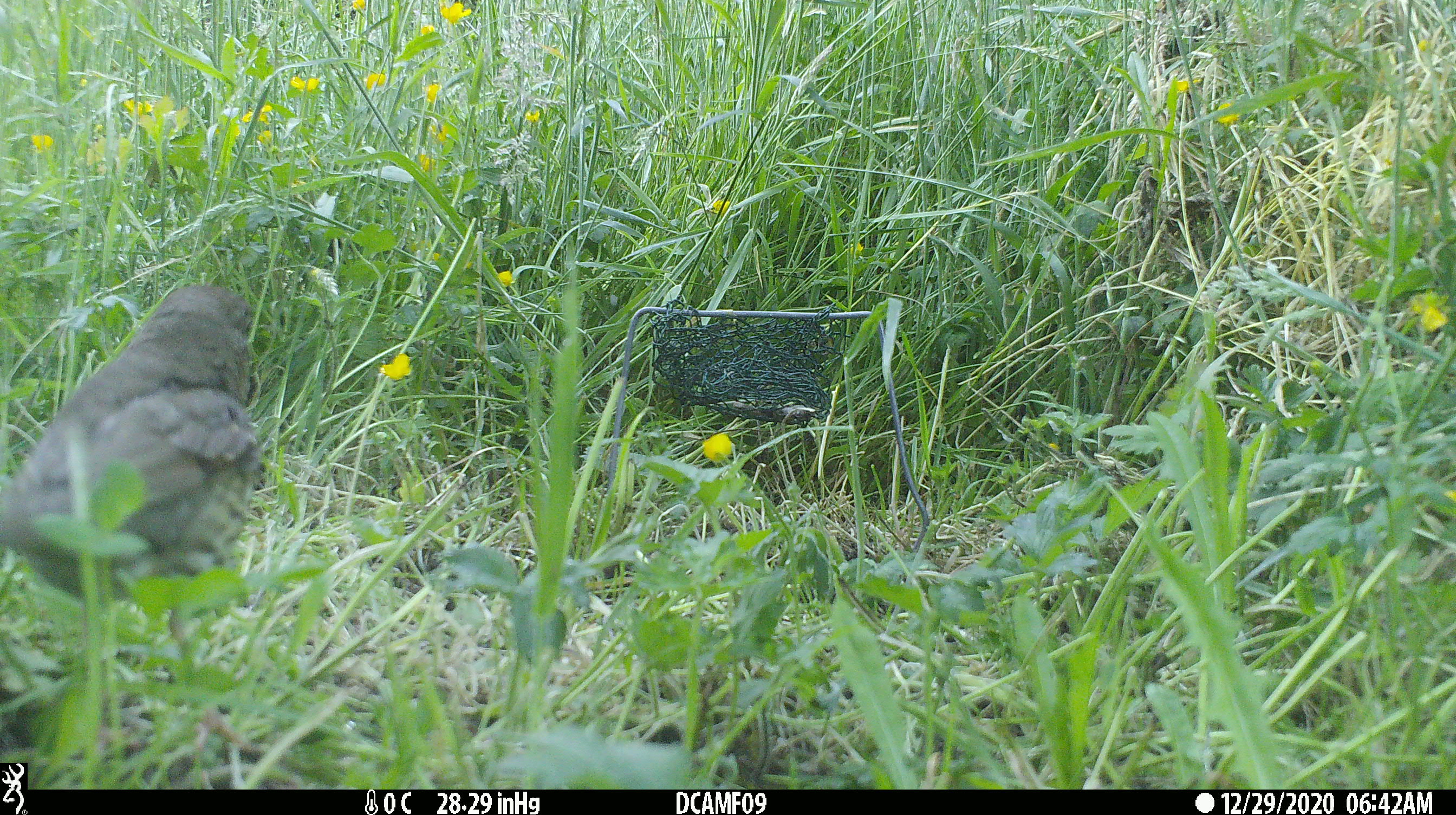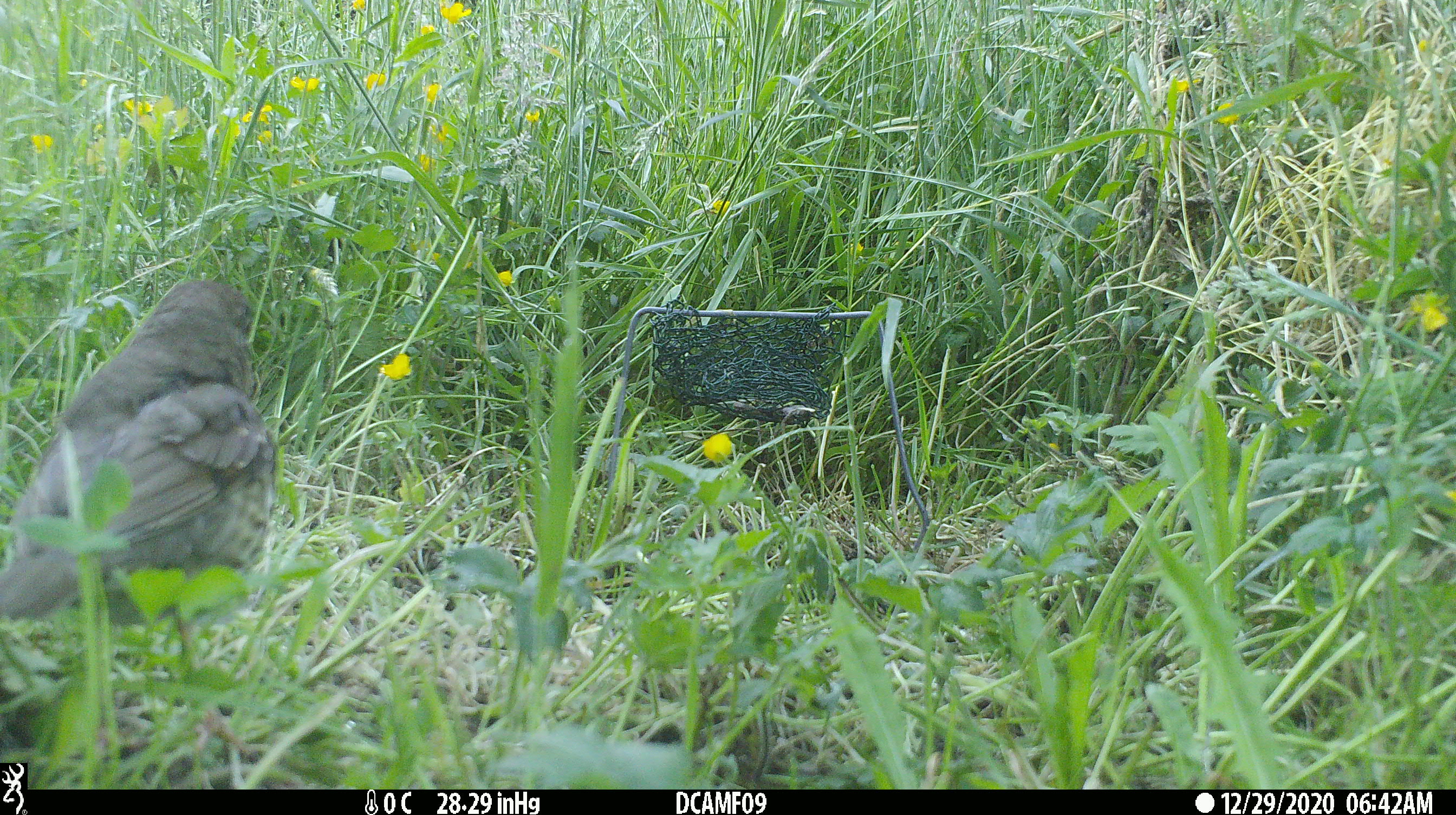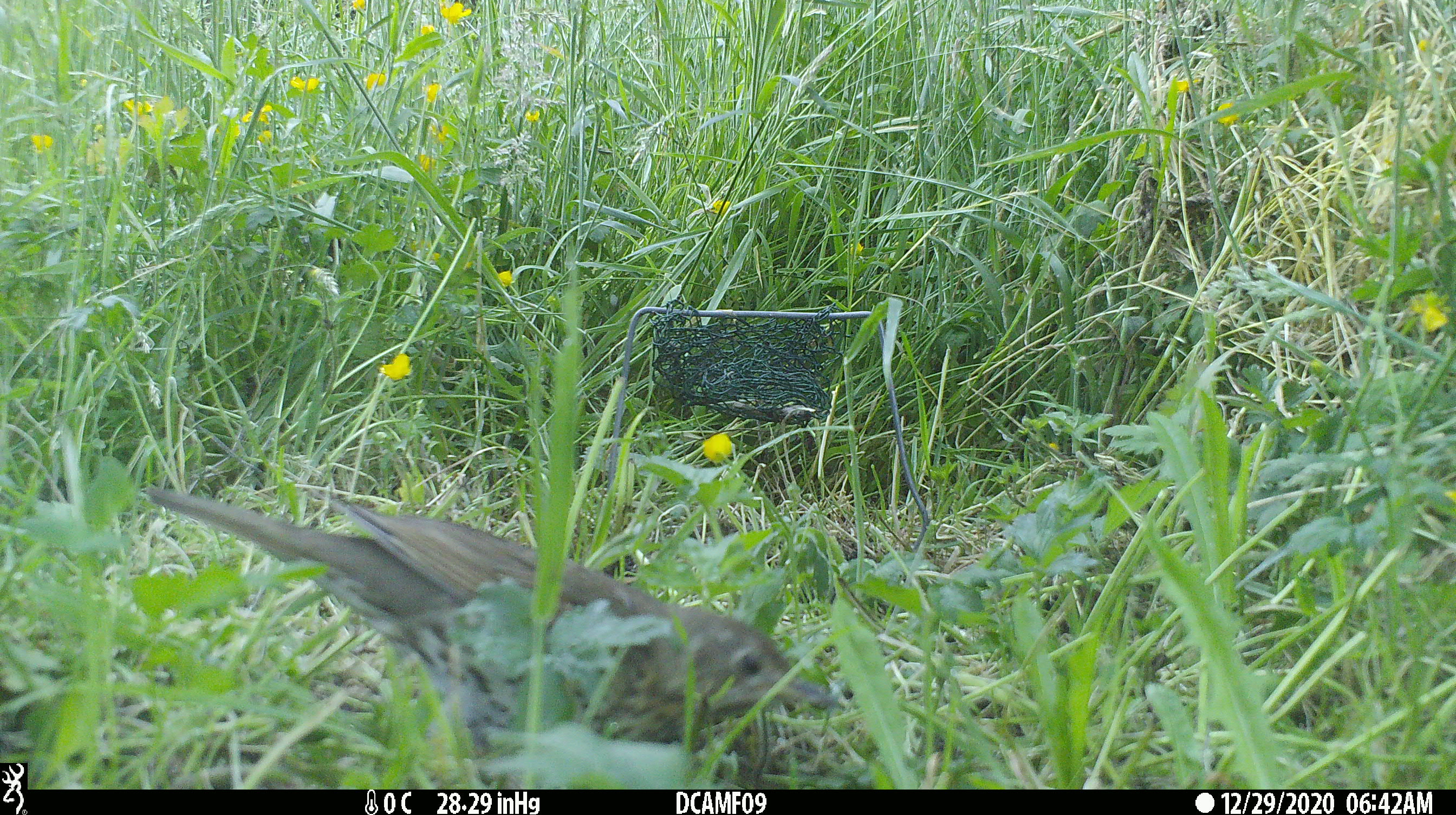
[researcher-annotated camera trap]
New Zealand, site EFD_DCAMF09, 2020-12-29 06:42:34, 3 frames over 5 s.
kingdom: Animalia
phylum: Chordata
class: Aves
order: Passeriformes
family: Turdidae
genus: Turdus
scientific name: Turdus philomelos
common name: song thrush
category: thrush